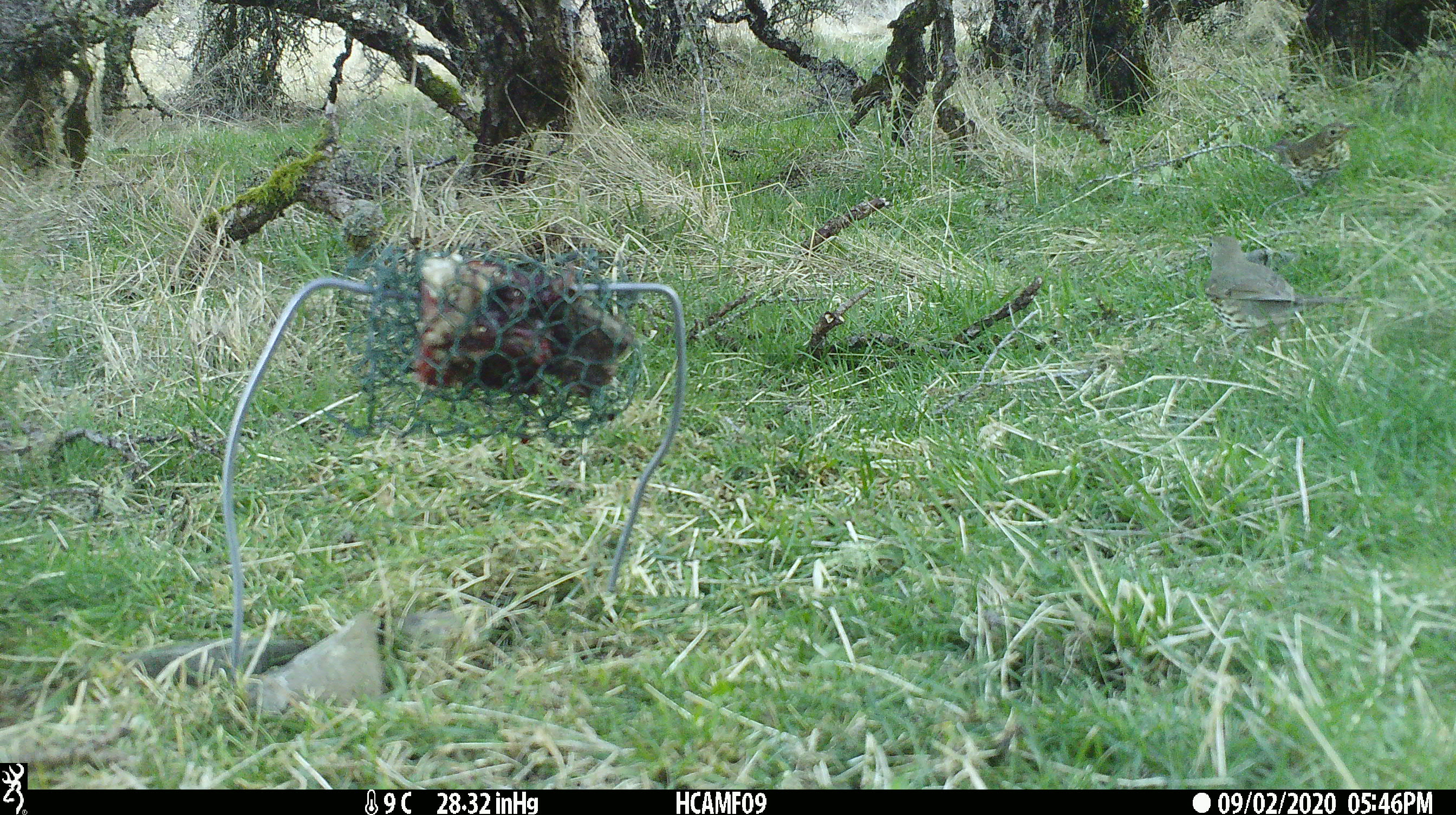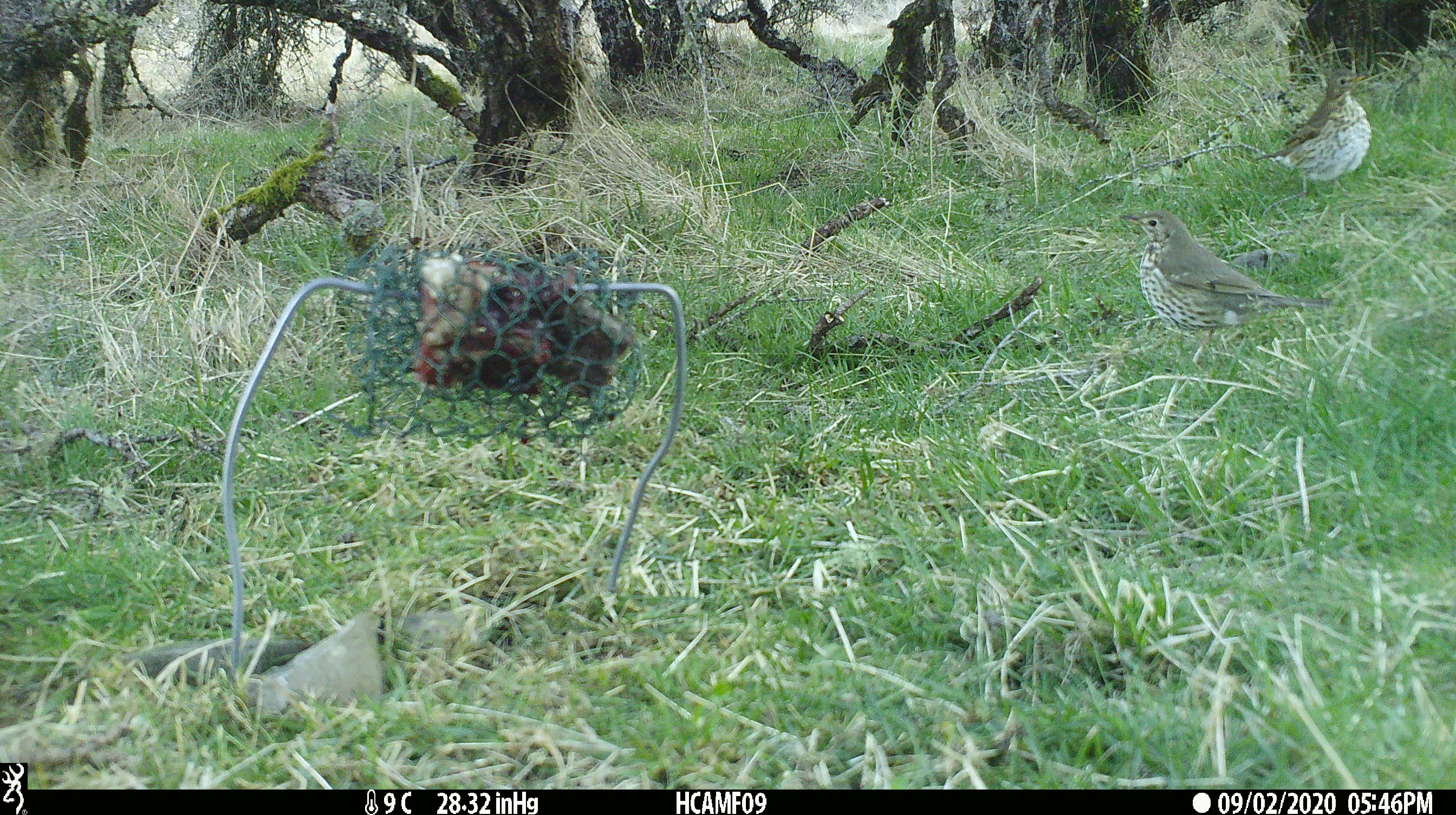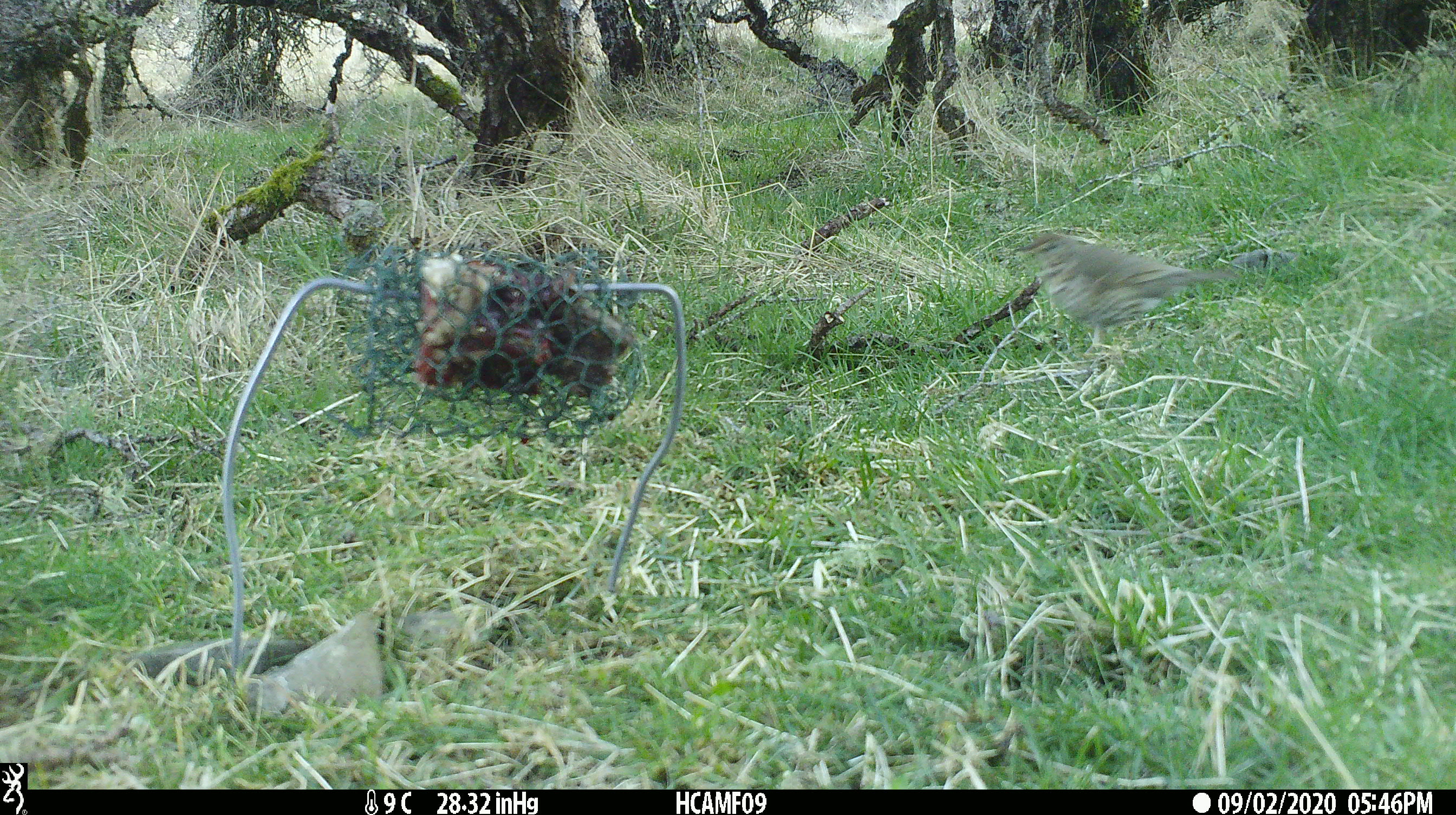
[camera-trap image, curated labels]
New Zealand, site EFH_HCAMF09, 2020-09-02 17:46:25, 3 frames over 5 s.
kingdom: Animalia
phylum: Chordata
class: Aves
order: Passeriformes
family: Turdidae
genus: Turdus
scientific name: Turdus philomelos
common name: song thrush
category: thrush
Thrush (song thrush) (Turdus philomelos).